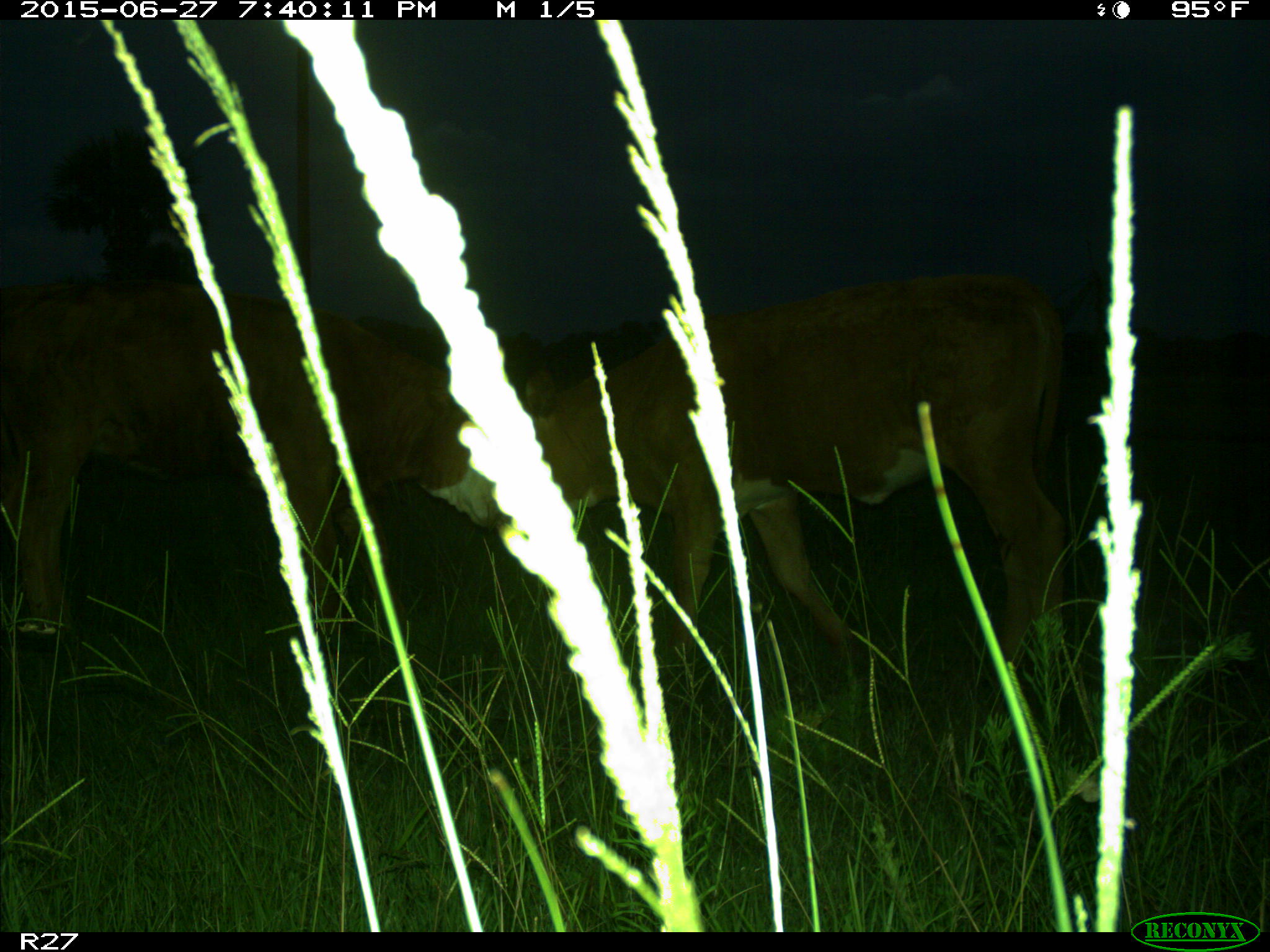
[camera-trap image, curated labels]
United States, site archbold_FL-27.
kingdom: Animalia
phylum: Chordata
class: Mammalia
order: Artiodactyla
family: Bovidae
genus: Bos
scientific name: Bos taurus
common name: domestic cow